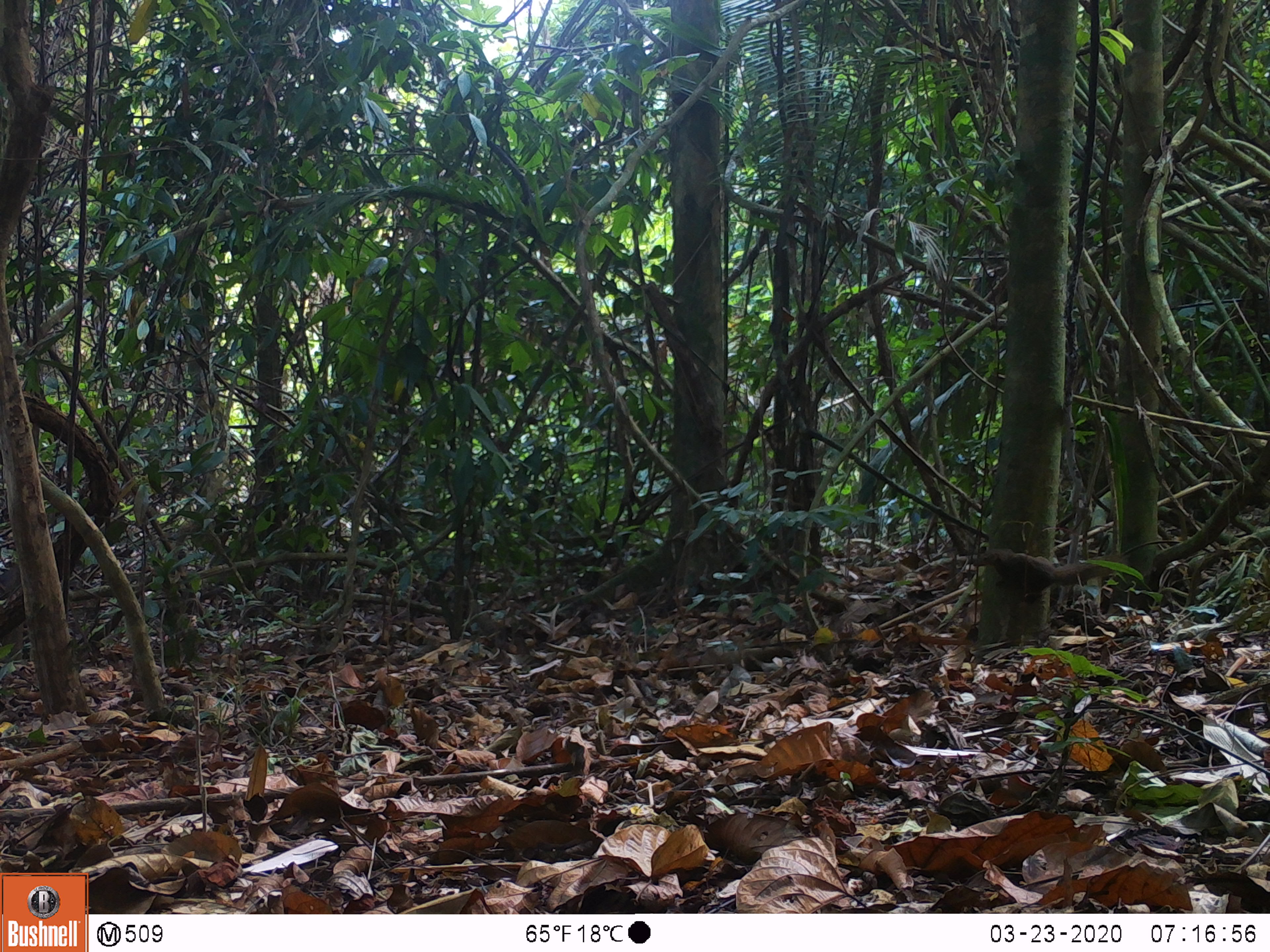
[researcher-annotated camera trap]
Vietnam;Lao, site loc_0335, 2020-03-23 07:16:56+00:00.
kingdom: Animalia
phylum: Chordata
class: Mammalia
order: Rodentia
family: Sciuridae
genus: Dremomys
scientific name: Dremomys rufigenis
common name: red-cheeked squirrel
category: red cheeked squirrel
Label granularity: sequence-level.